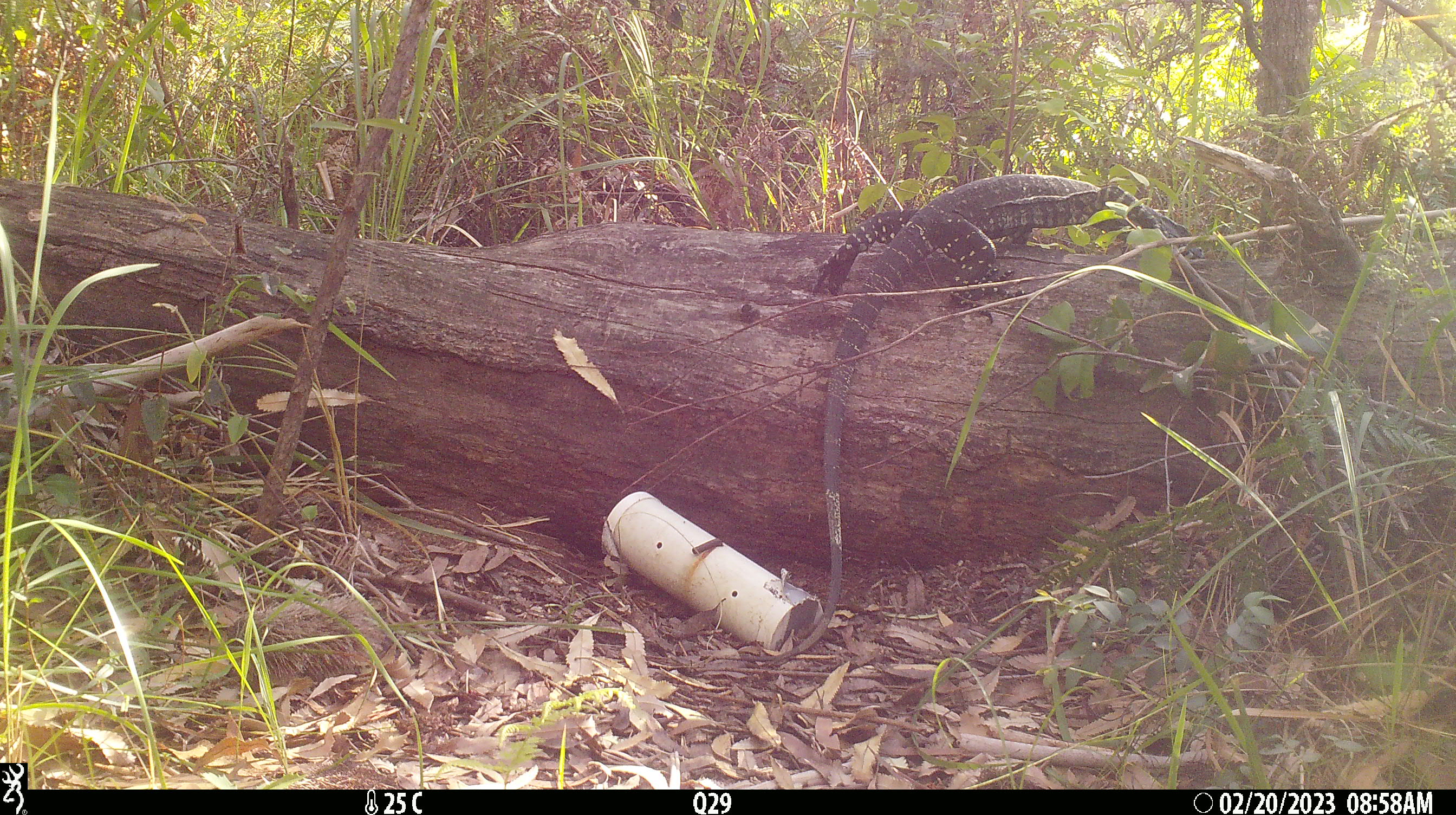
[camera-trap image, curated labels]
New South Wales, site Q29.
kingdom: Animalia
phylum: Chordata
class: Reptilia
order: Squamata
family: Varanidae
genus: Varanus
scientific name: Varanus varius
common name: lace monitor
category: goanna